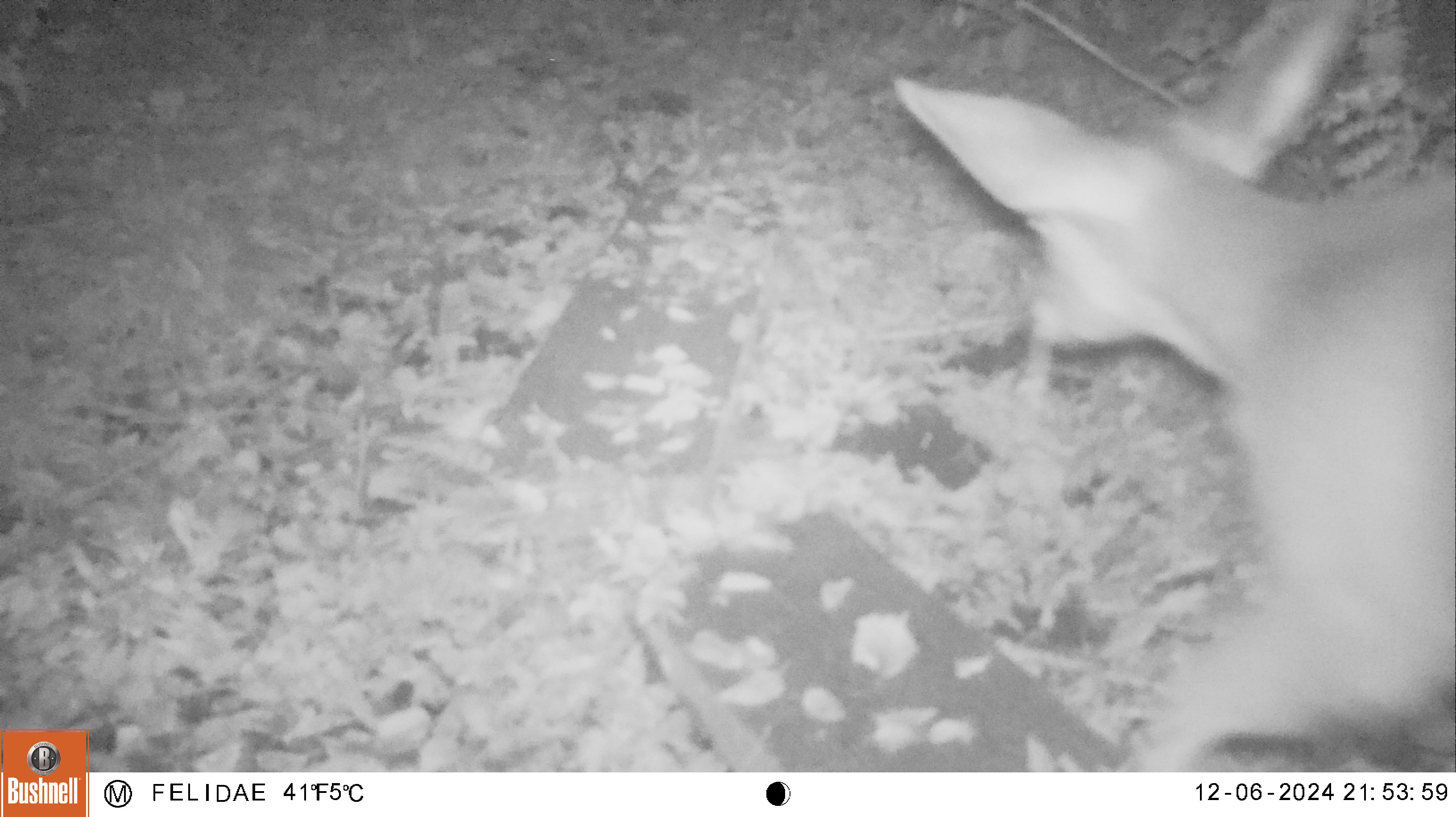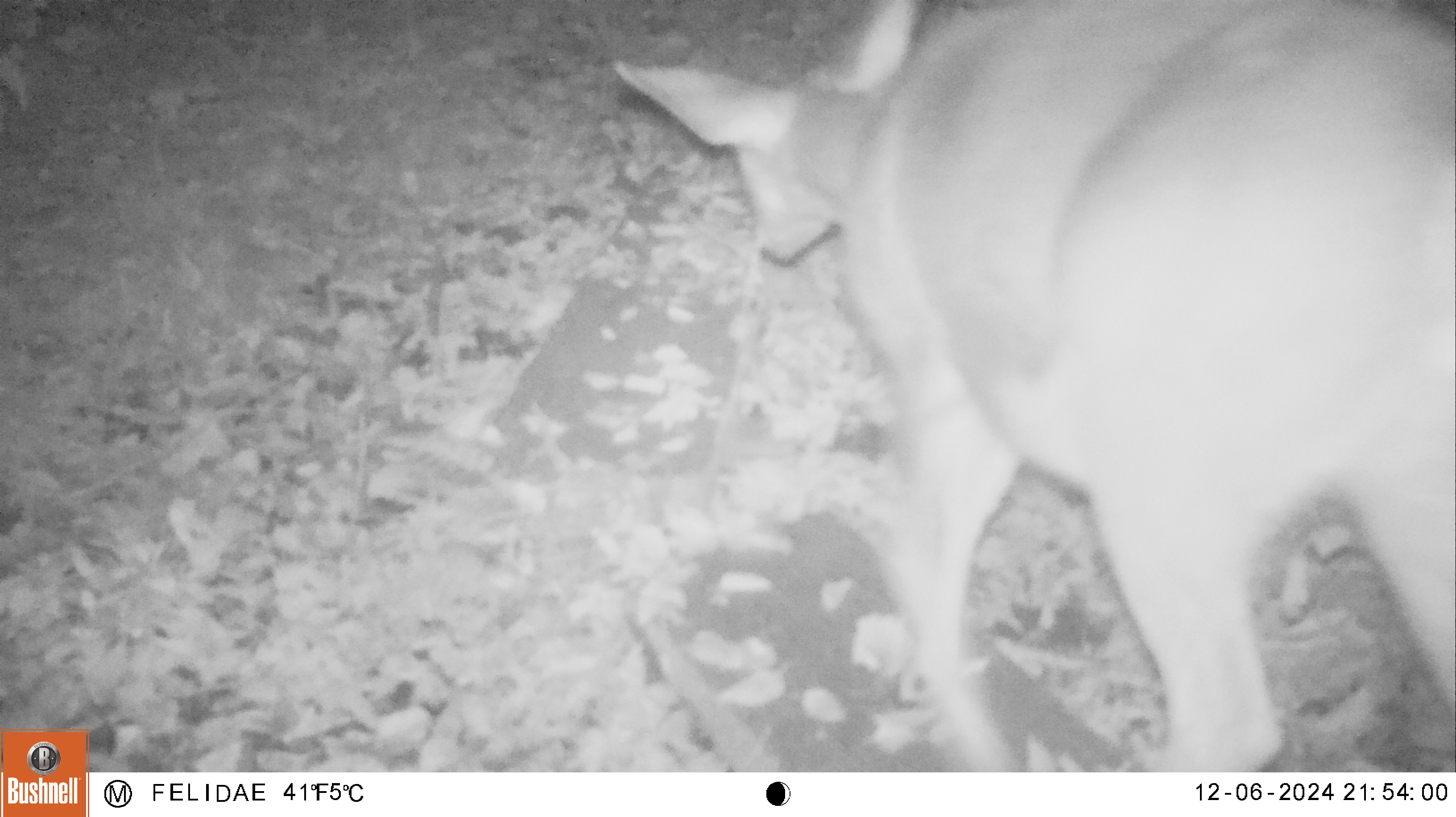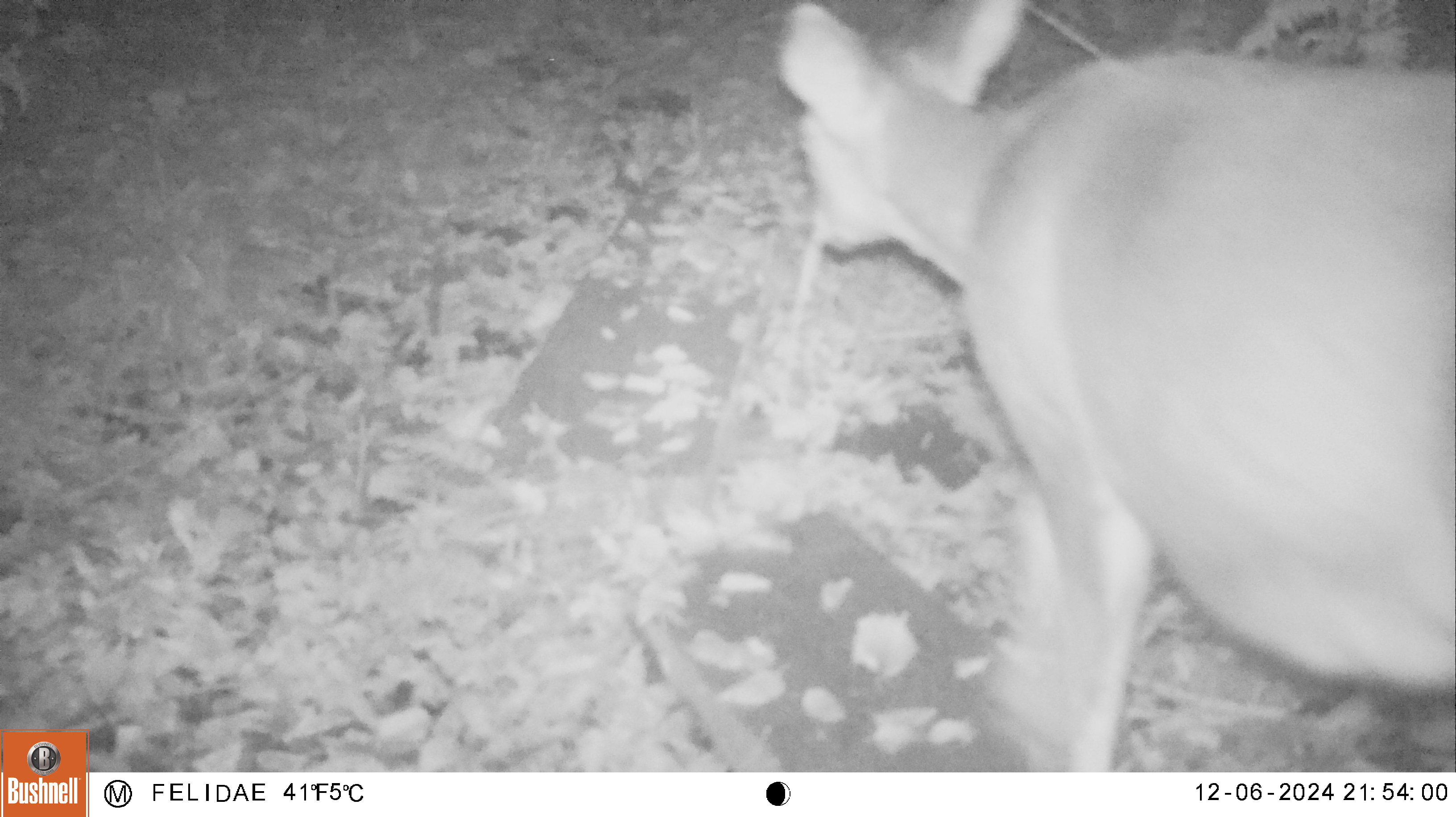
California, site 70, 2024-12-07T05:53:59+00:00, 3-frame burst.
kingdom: Animalia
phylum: Chordata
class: Mammalia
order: Artiodactyla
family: Cervidae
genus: Odocoileus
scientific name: Odocoileus hemionus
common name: mule deer